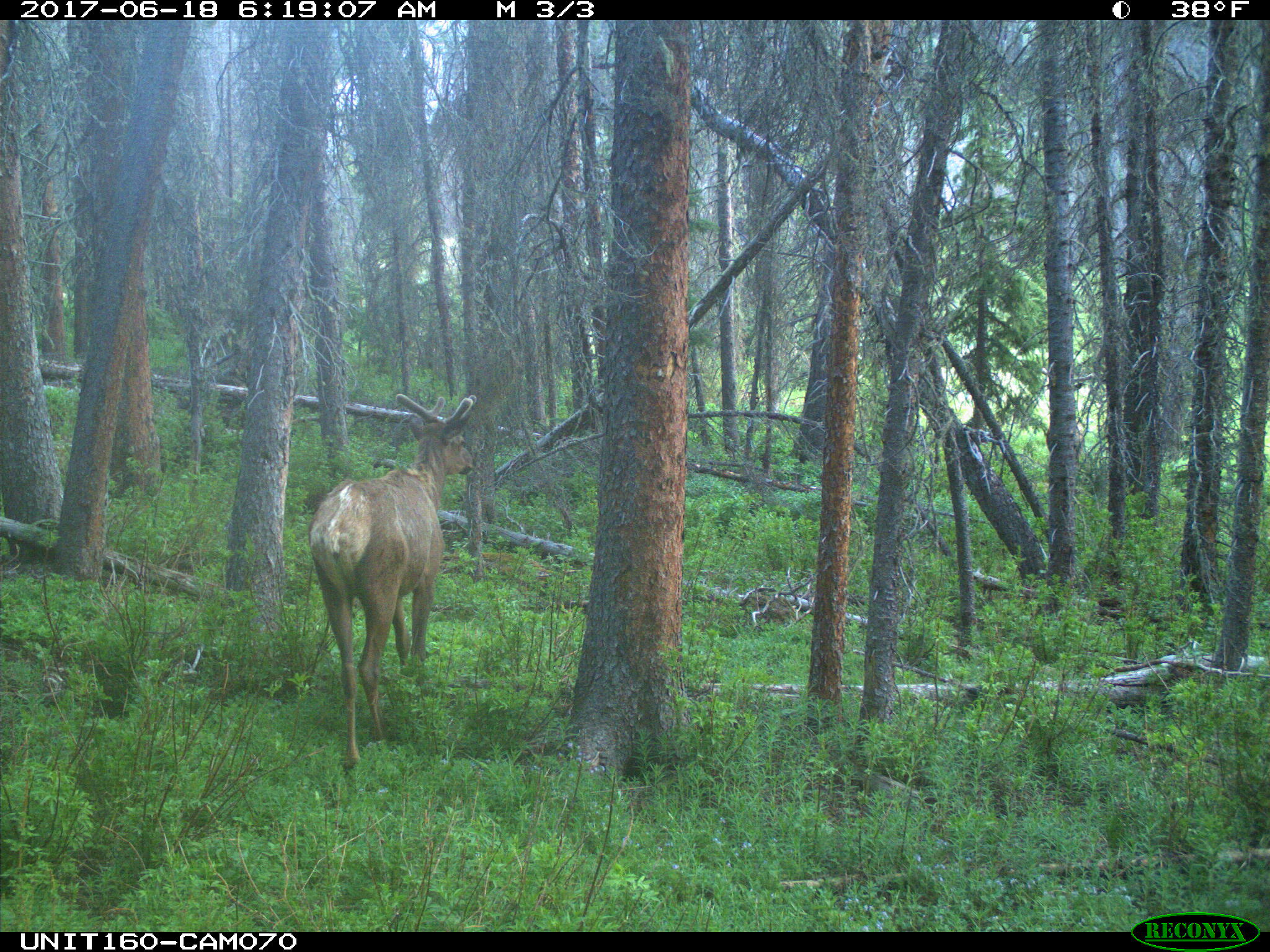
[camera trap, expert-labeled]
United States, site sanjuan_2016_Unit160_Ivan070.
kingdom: Animalia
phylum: Chordata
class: Mammalia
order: Artiodactyla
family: Cervidae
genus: Cervus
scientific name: Cervus elaphus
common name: red deer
Cervus elaphus (red deer).